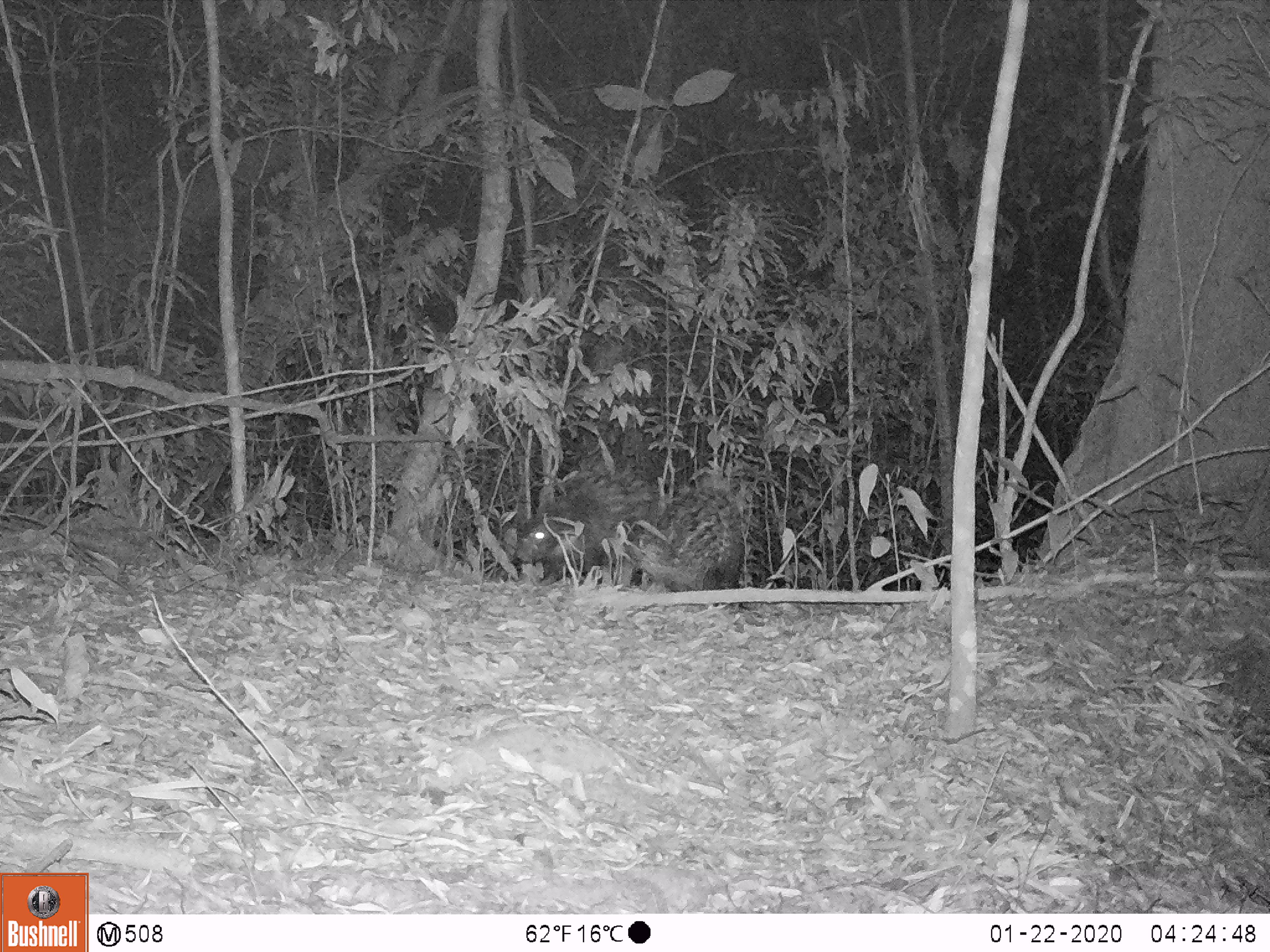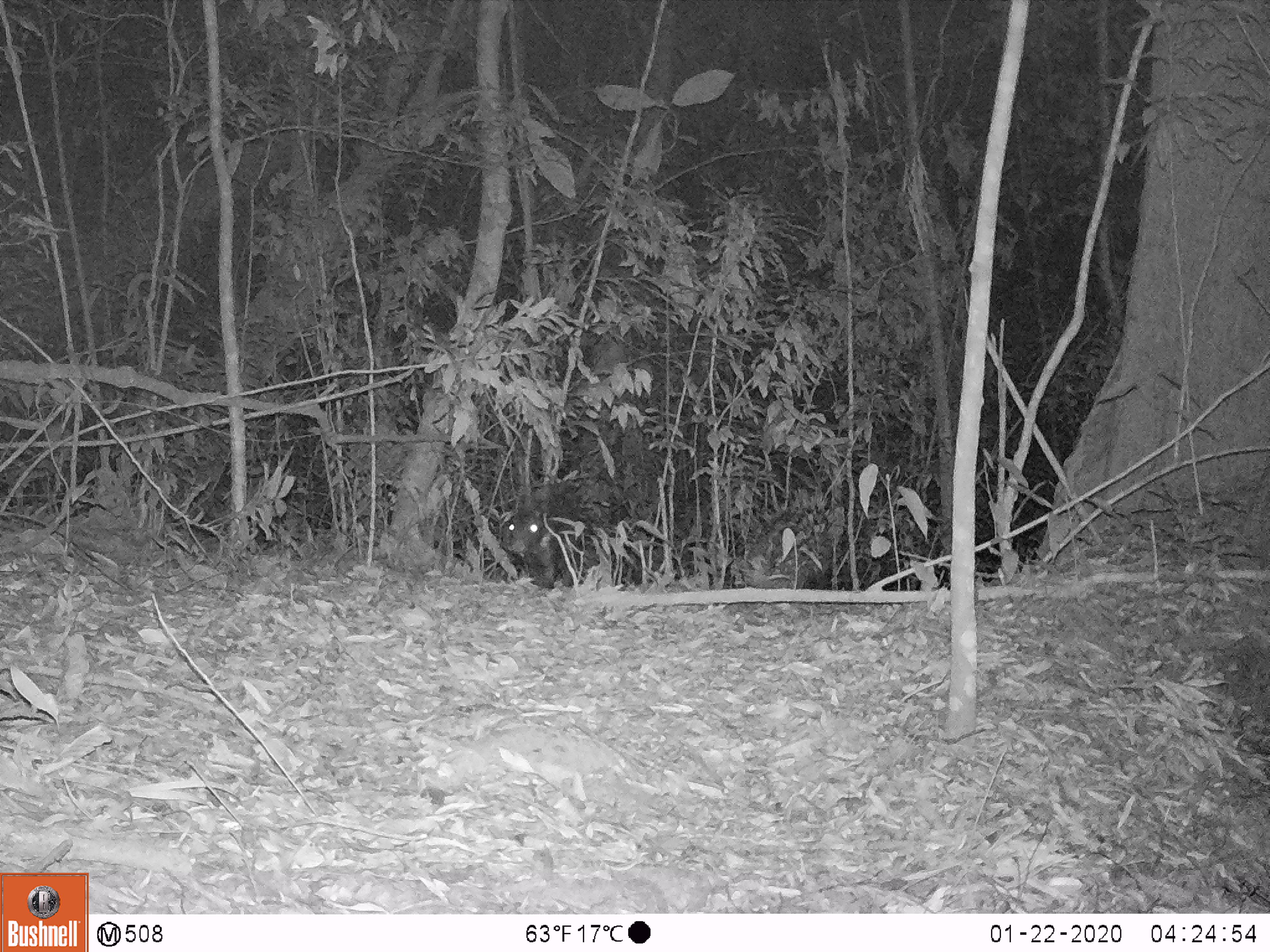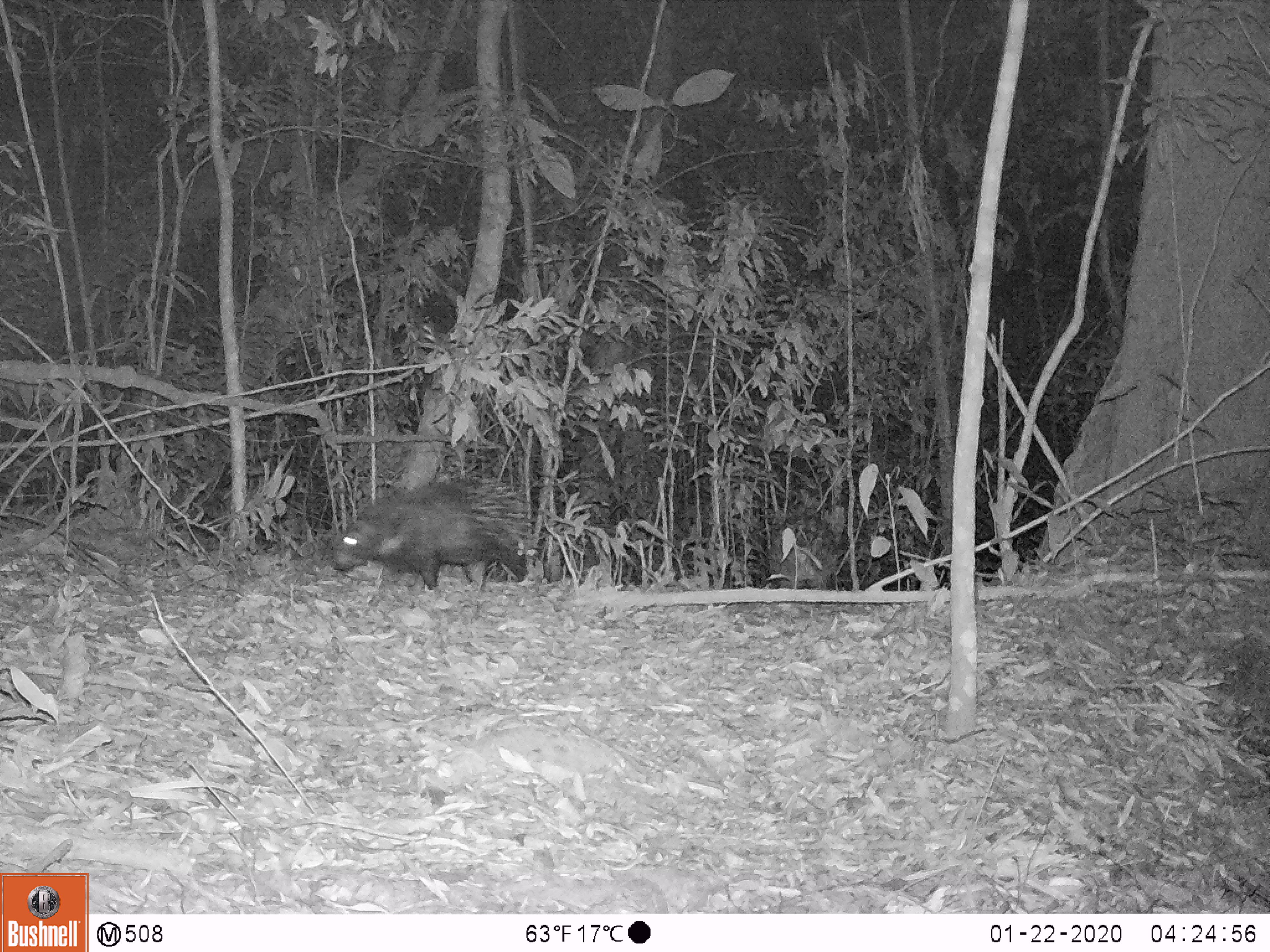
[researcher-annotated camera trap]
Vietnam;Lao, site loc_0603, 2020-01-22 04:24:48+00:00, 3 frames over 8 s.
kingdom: Animalia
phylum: Chordata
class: Mammalia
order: Rodentia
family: Hystricidae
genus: Hystrix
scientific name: Hystrix brachyura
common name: malayan porcupine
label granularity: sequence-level